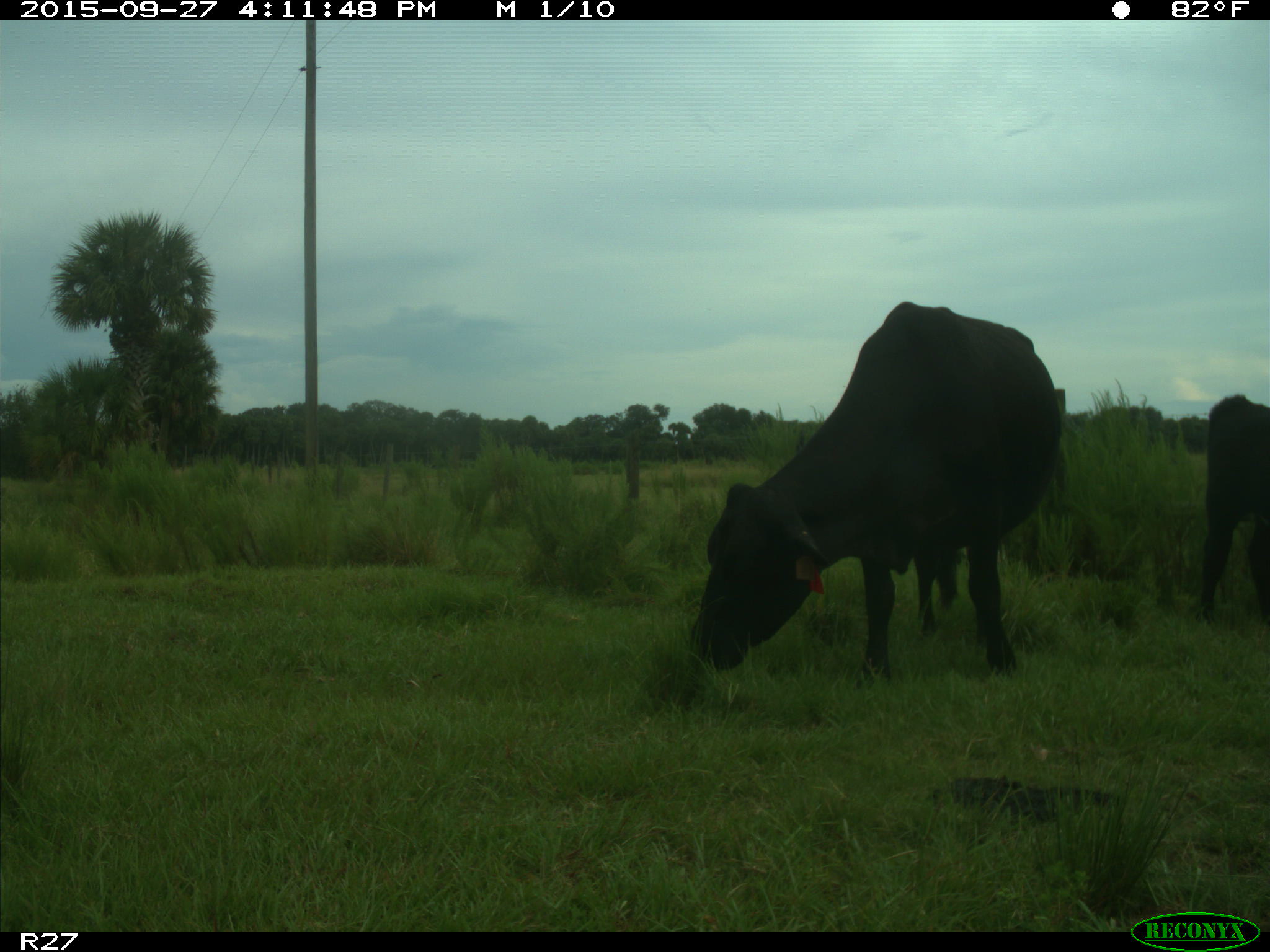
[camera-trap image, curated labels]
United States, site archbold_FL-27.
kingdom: Animalia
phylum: Chordata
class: Mammalia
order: Artiodactyla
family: Bovidae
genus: Bos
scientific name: Bos taurus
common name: domestic cow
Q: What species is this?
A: Bos taurus (domestic cow).